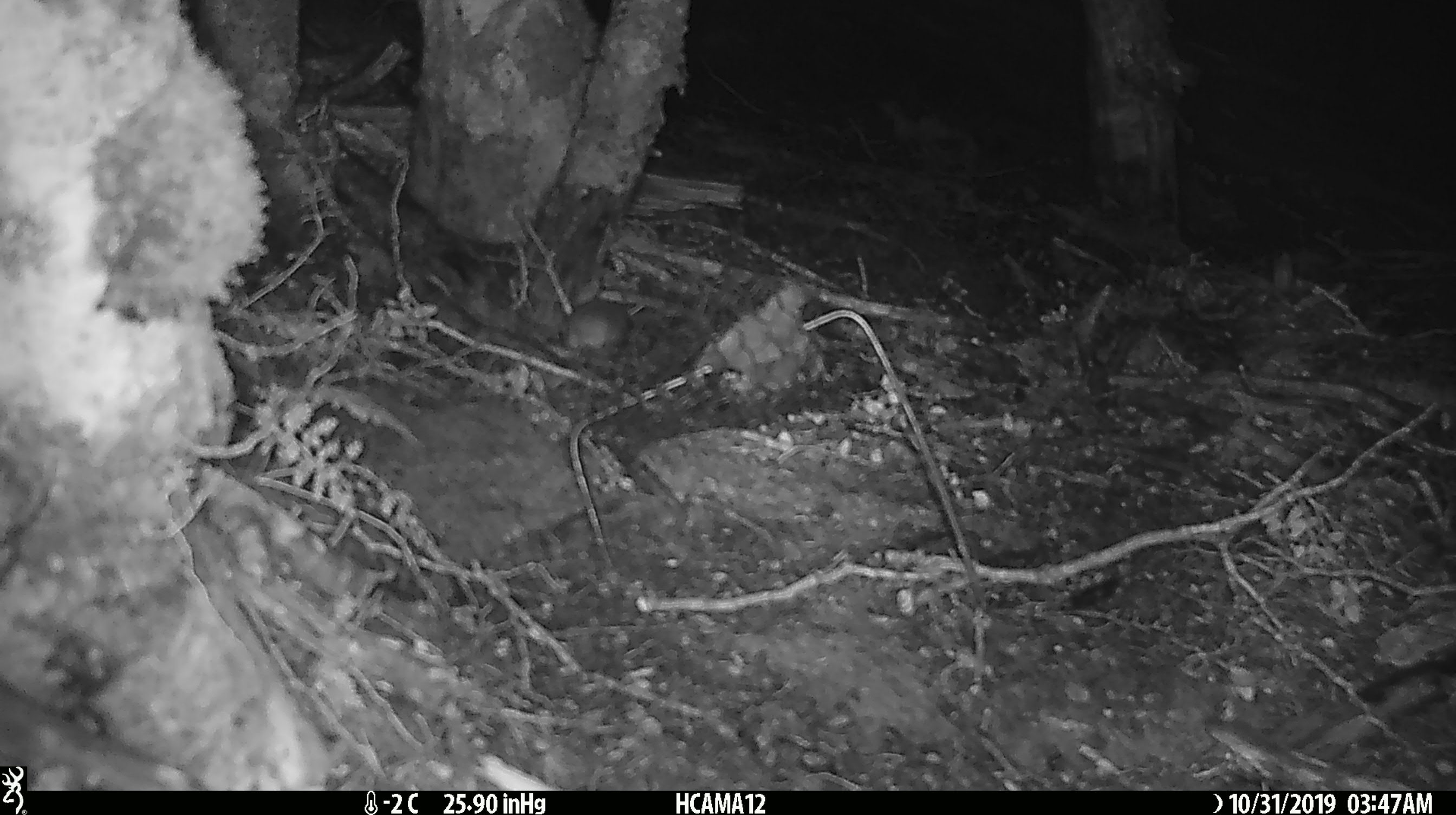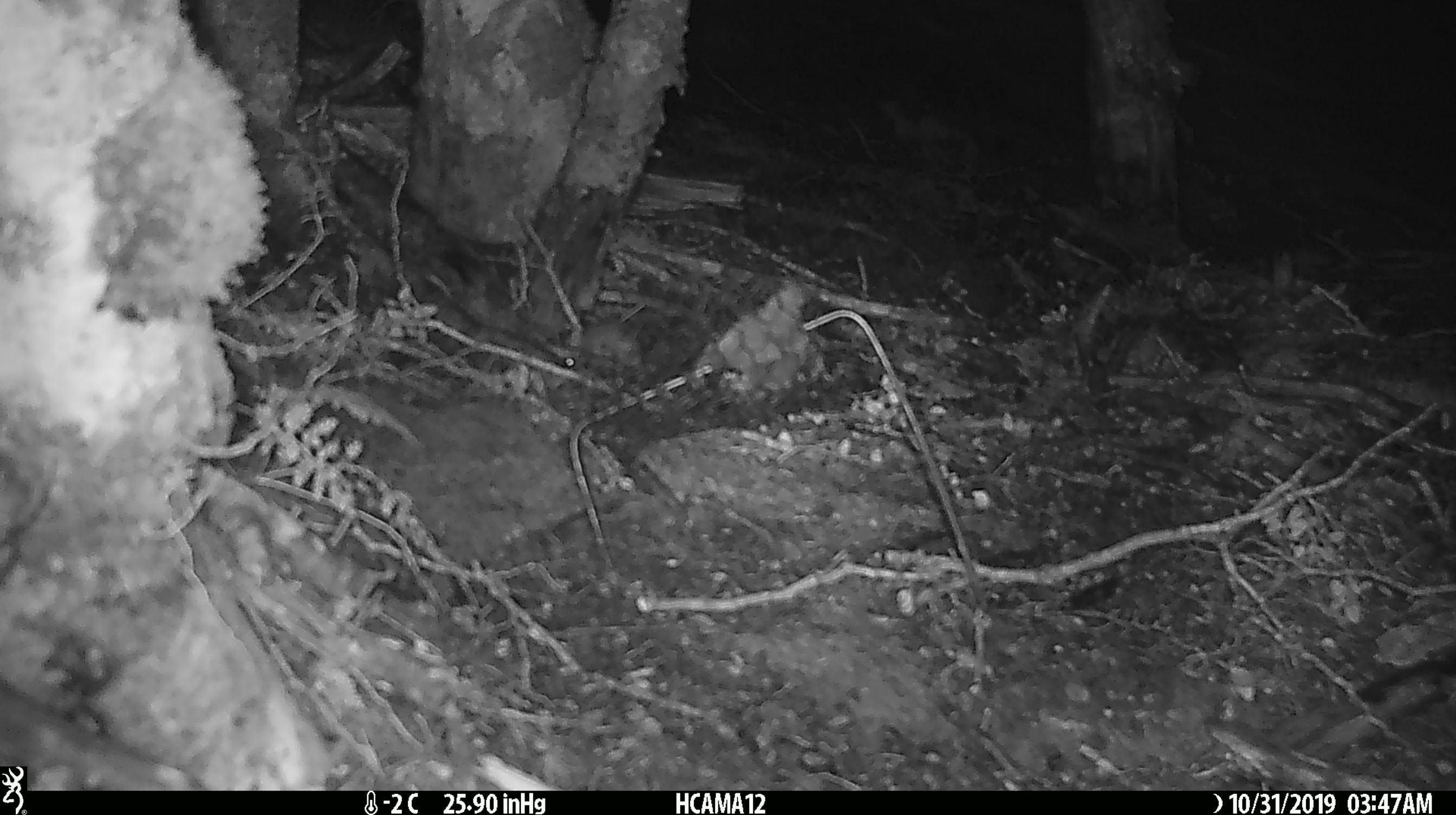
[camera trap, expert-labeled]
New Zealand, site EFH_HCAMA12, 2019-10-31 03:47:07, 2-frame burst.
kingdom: Animalia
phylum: Chordata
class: Mammalia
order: Rodentia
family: Muridae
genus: Mus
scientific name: Mus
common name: mouse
Mouse (Mus).